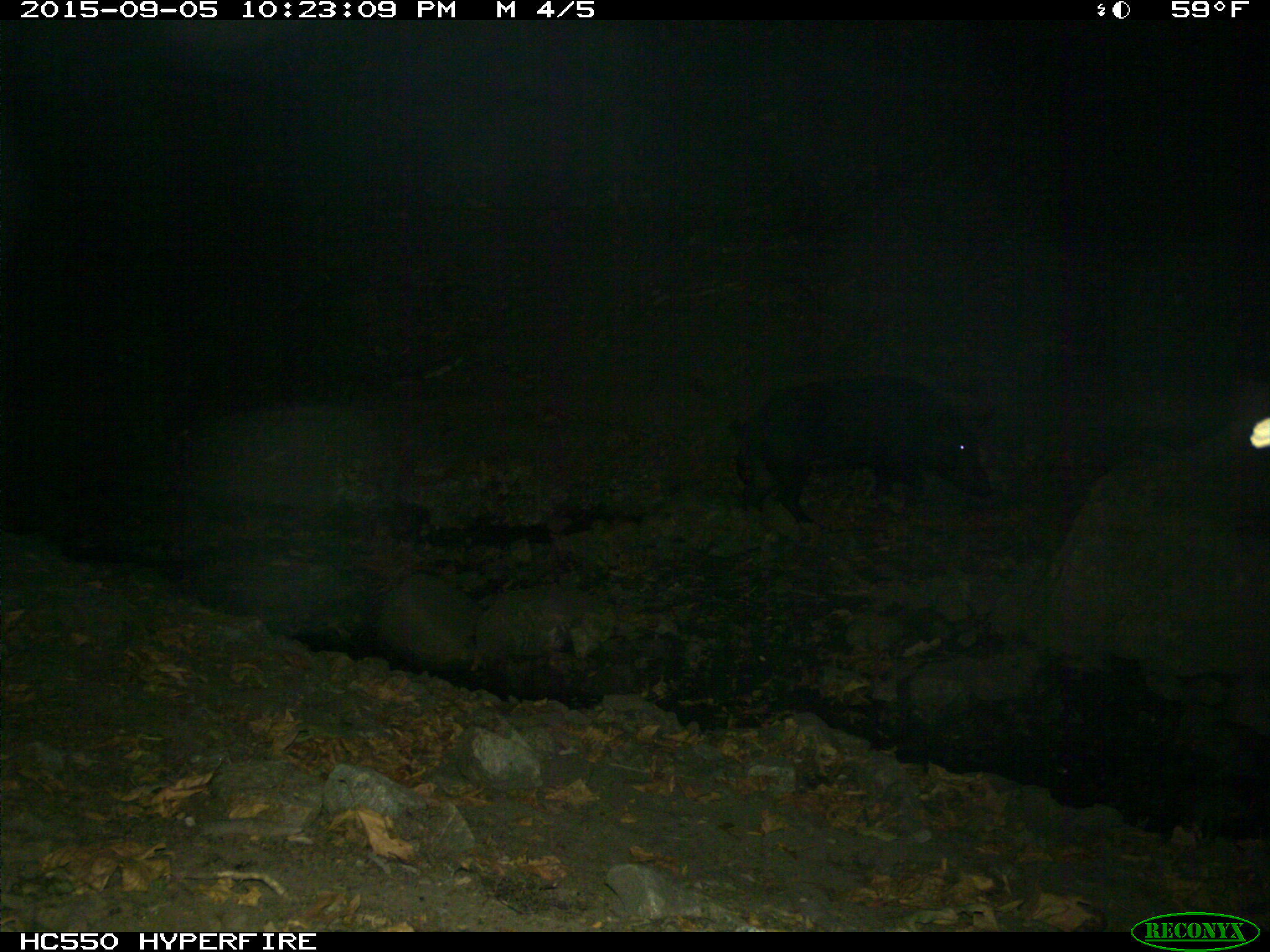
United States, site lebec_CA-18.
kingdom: Animalia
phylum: Chordata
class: Mammalia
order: Artiodactyla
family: Suidae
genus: Sus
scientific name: Sus scrofa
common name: wild boar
Sus scrofa (wild boar).